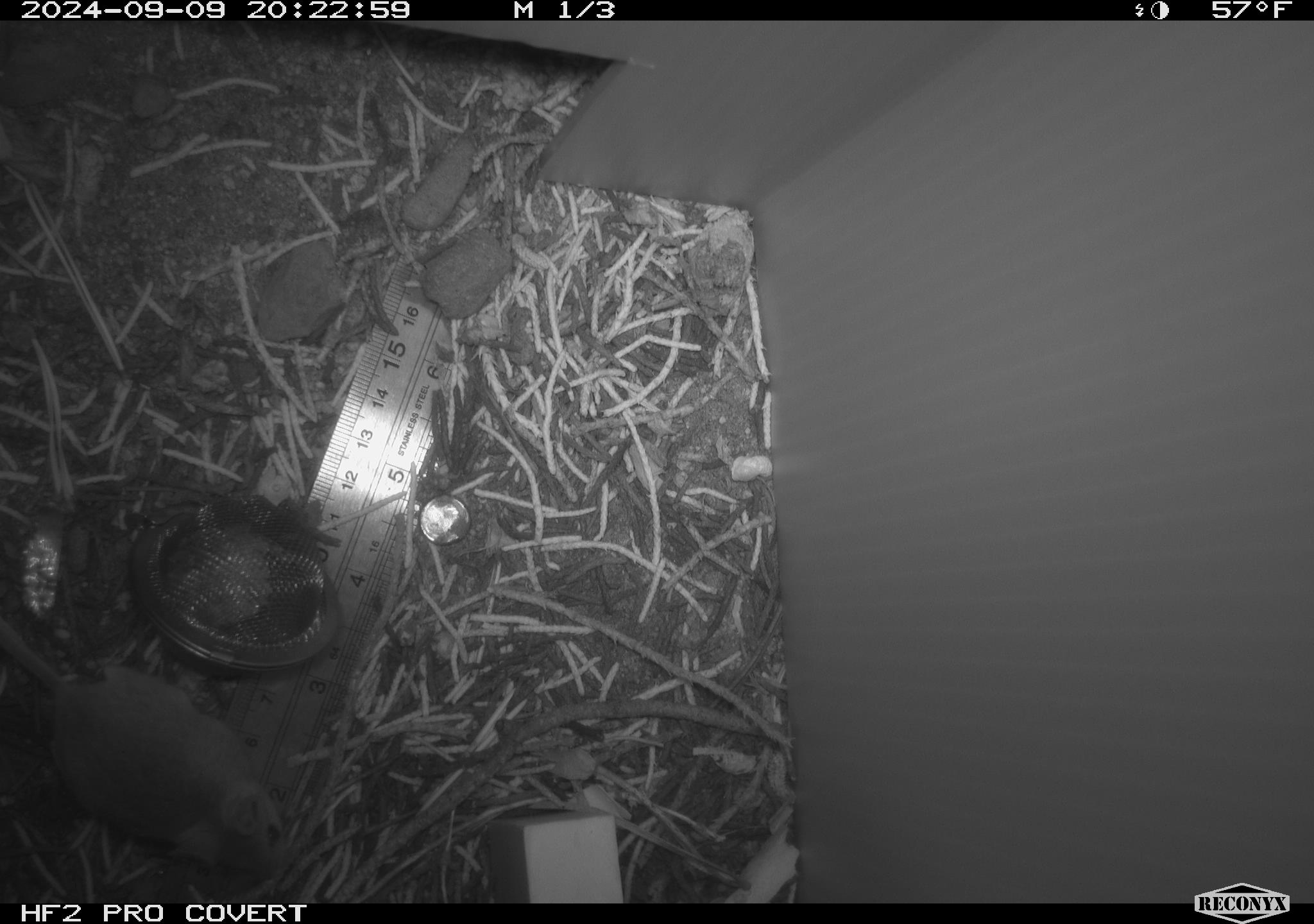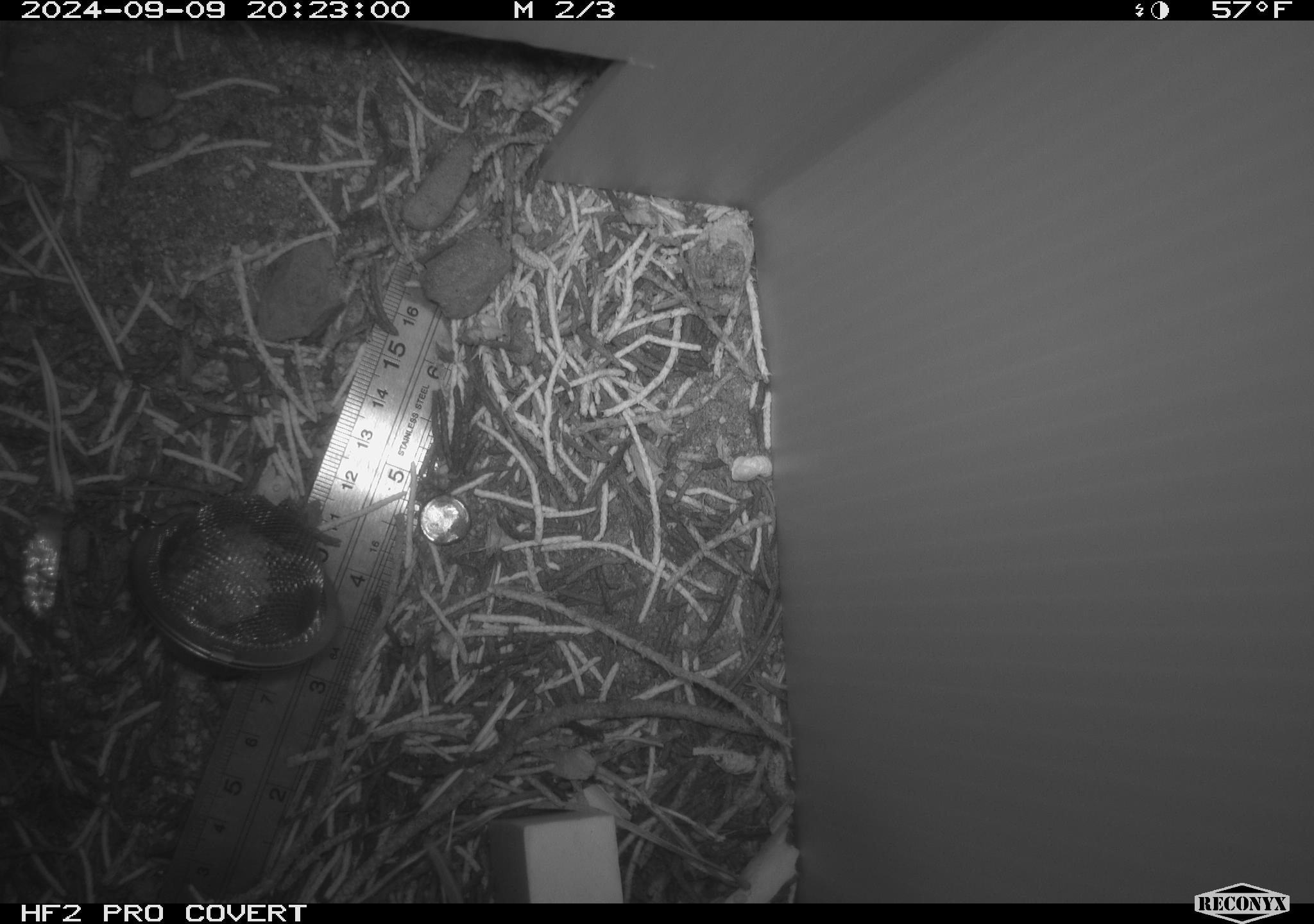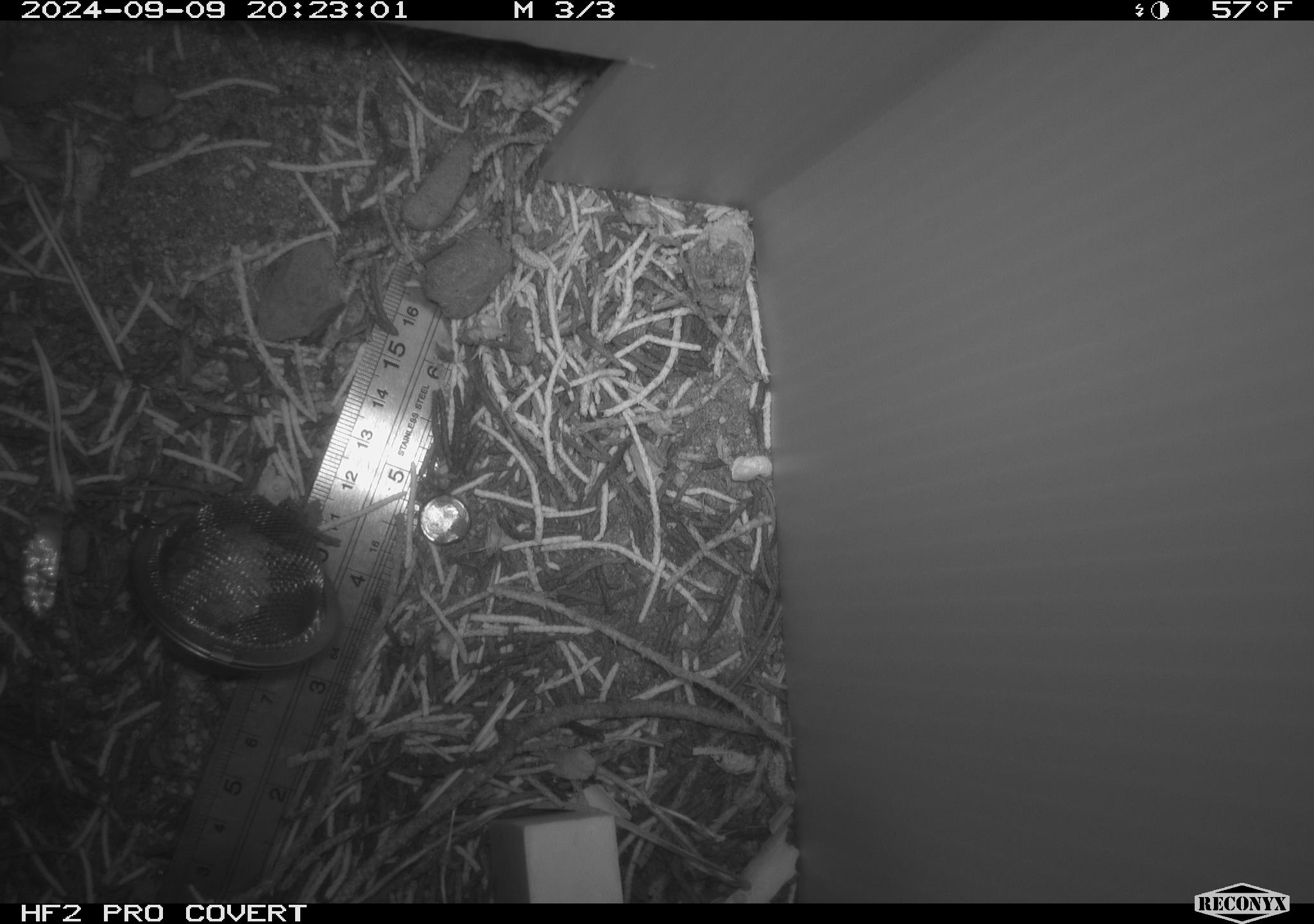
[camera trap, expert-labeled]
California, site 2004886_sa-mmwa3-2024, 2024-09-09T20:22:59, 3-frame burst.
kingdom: Animalia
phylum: Chordata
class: Mammalia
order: Rodentia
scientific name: Rodentia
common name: mouse species